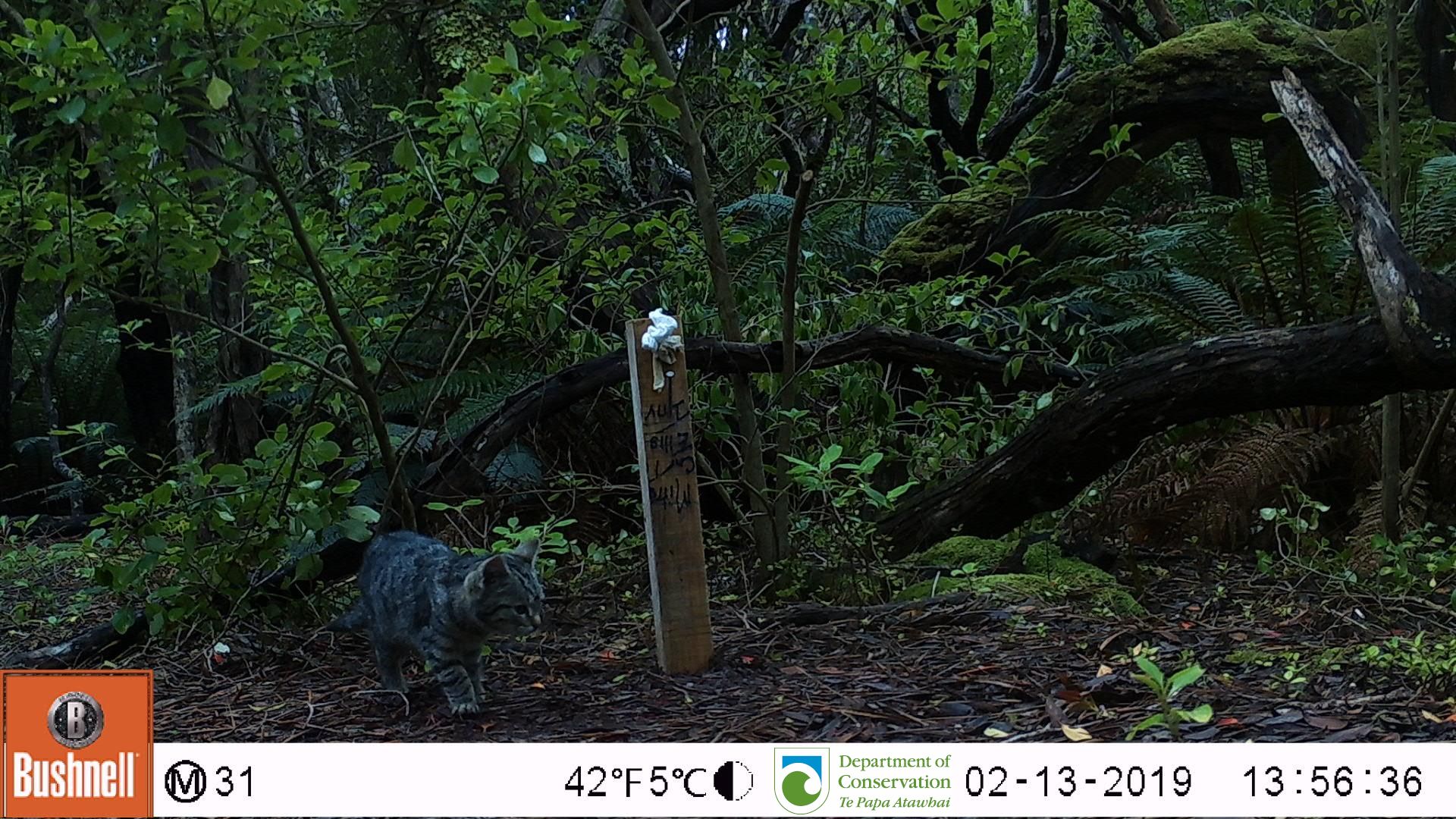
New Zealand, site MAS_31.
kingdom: Animalia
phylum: Chordata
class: Mammalia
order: Carnivora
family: Felidae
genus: Felis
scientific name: Felis catus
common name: domestic cat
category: cat